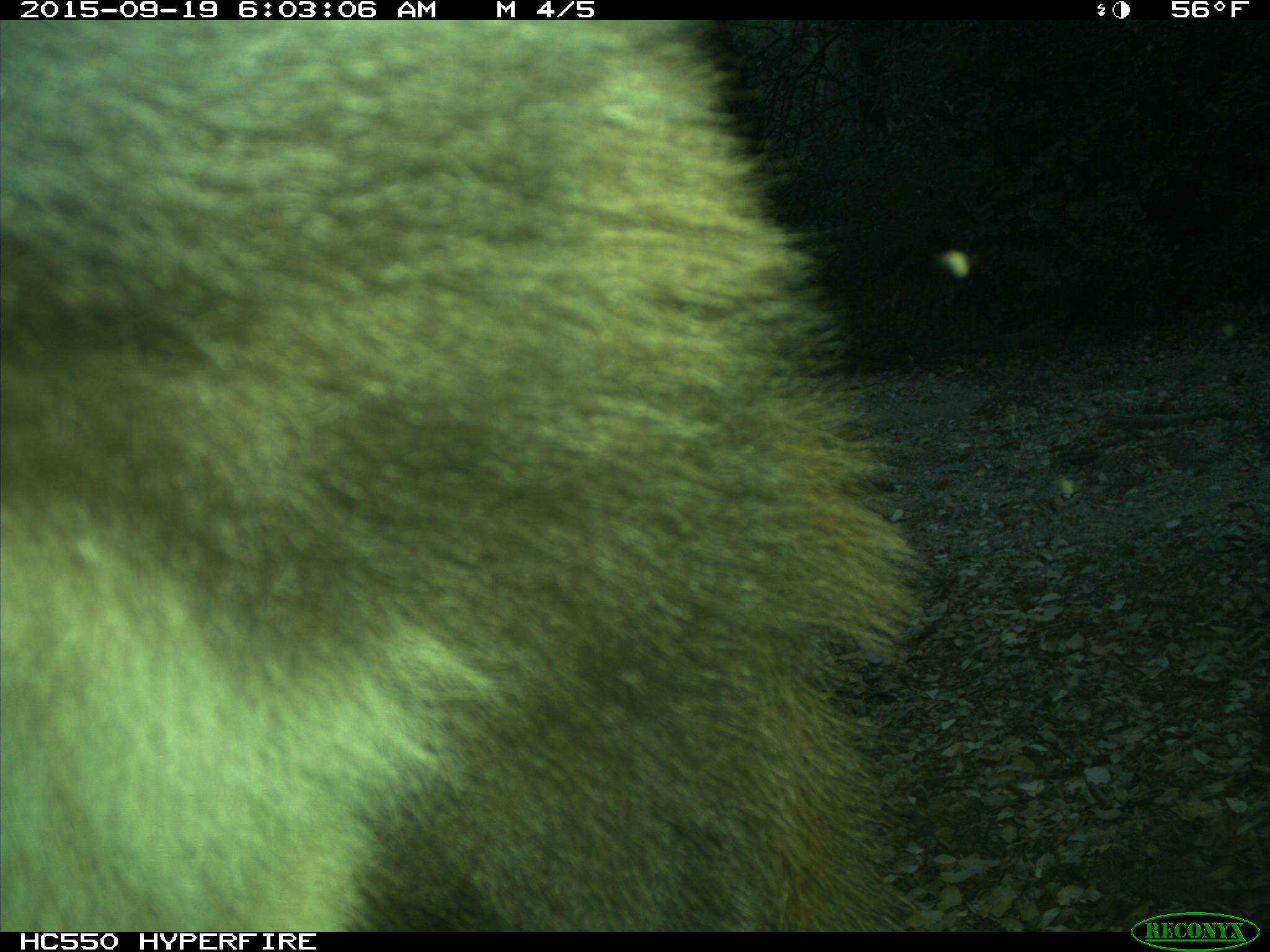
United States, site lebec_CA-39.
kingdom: Animalia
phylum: Chordata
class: Mammalia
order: Carnivora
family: Ursidae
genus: Ursus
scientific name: Ursus americanus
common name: american black bear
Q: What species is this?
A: Ursus americanus (american black bear).